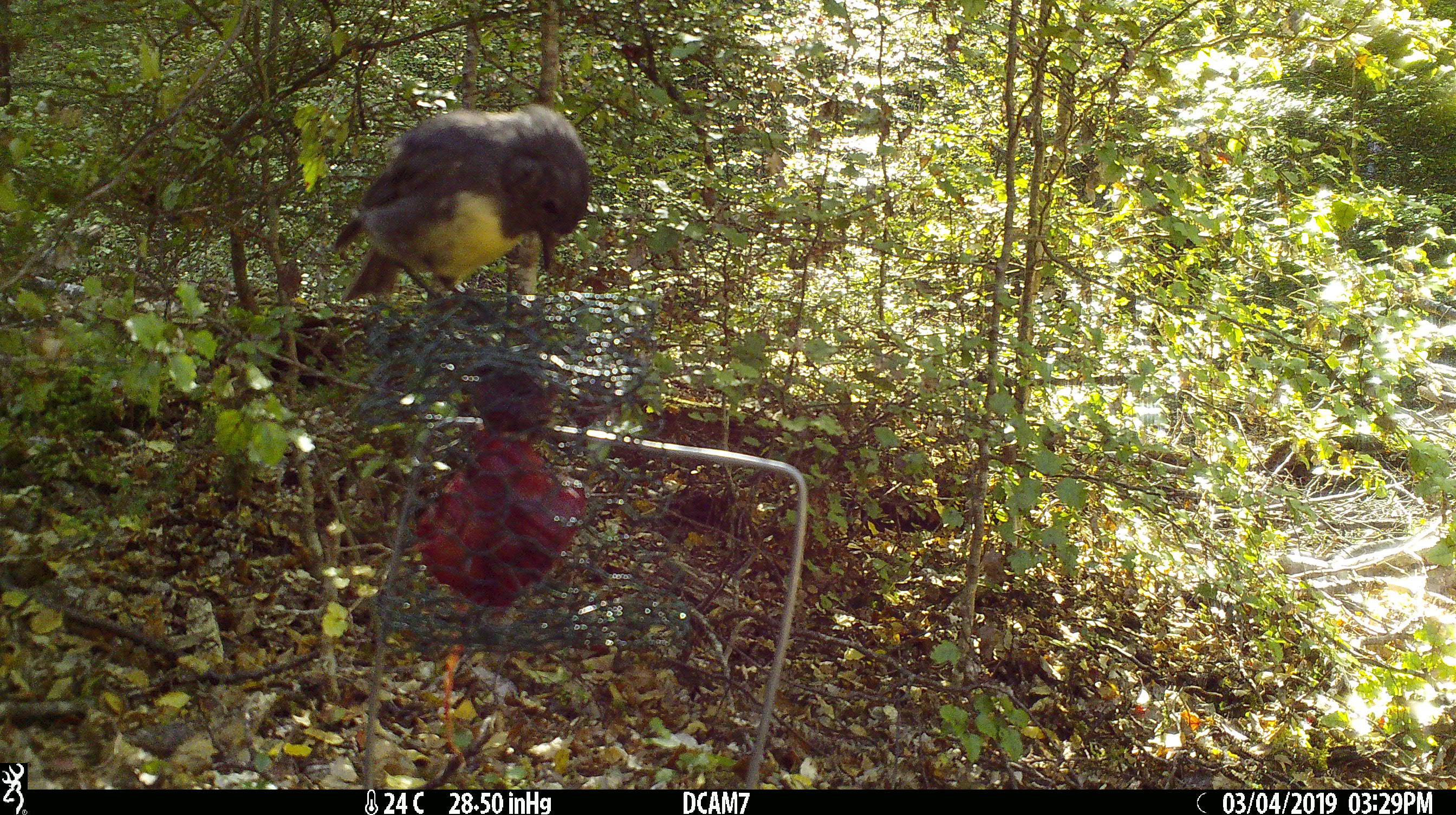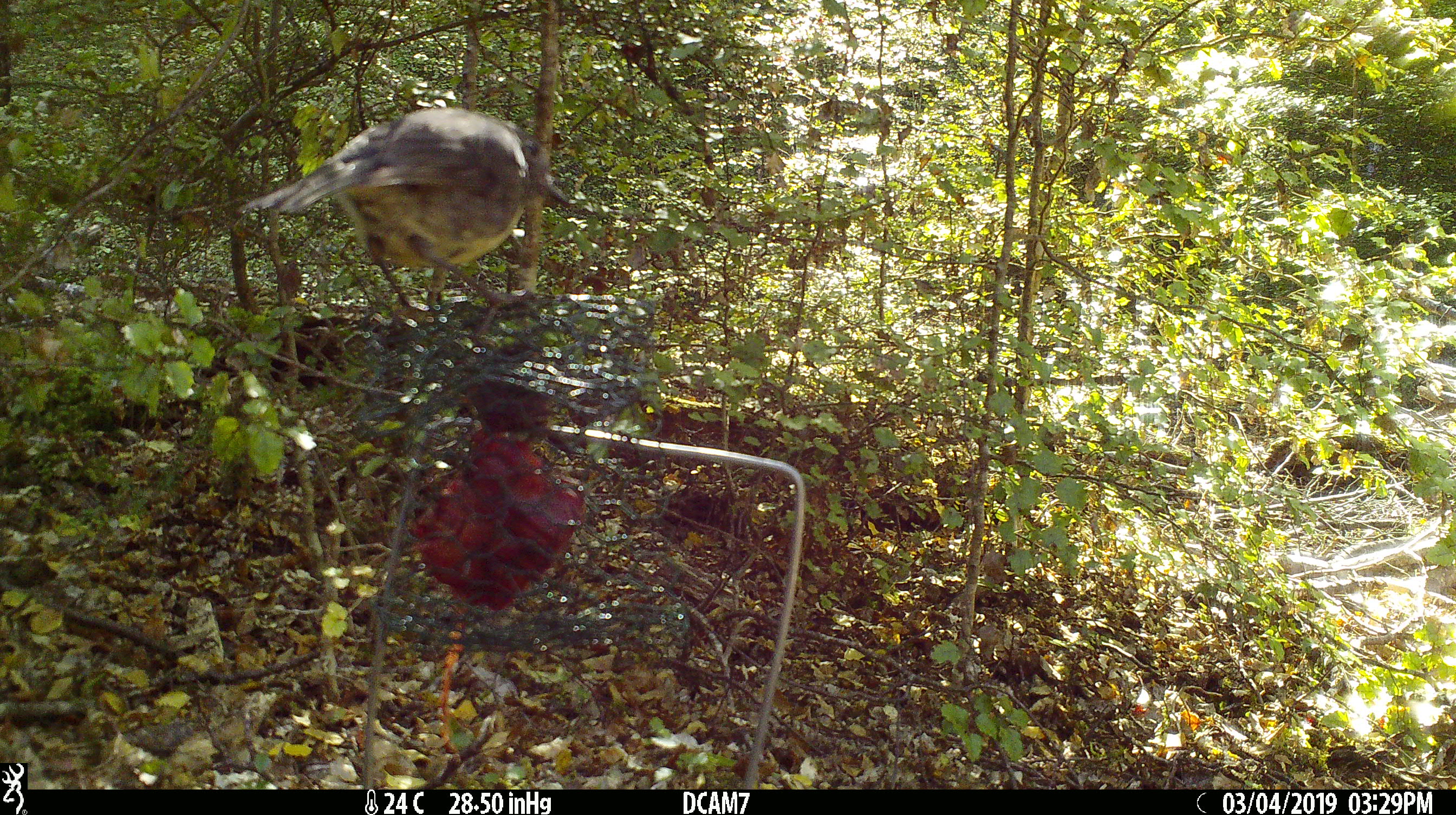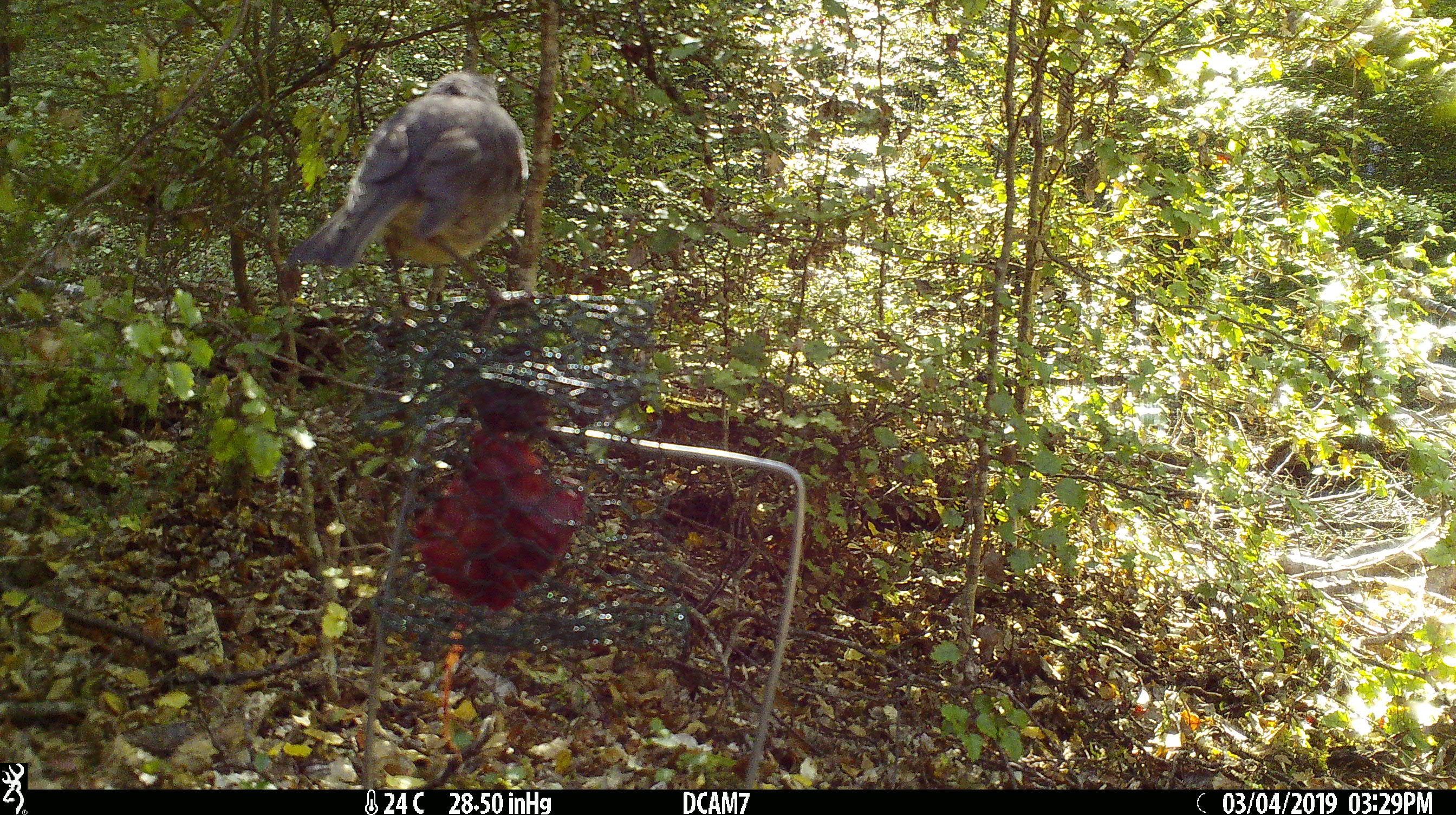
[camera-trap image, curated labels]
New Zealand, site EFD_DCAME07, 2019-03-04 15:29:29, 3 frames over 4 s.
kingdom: Animalia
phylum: Chordata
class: Aves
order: Passeriformes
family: Petroicidae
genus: Petroica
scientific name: Petroica australis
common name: new zealand robin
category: robin